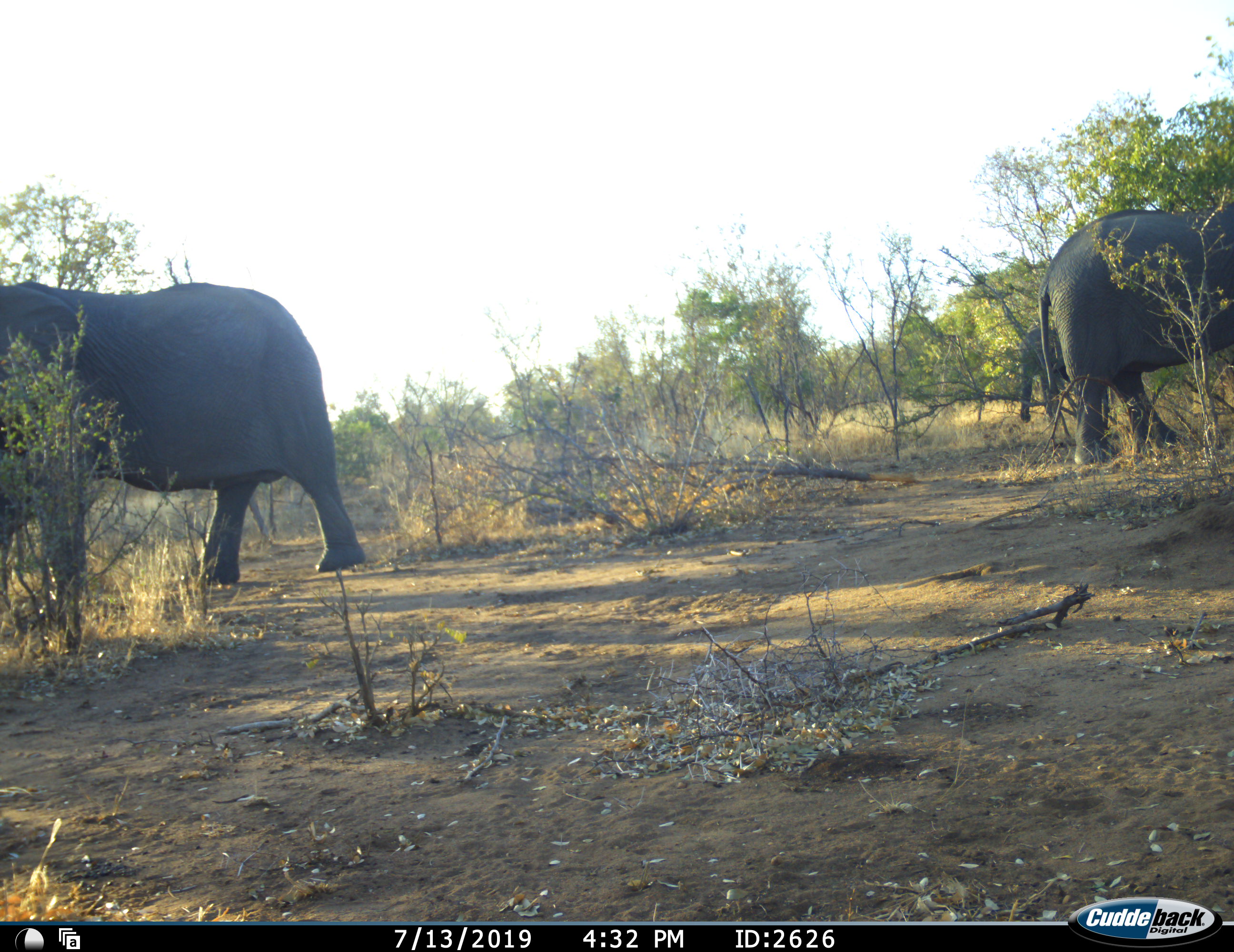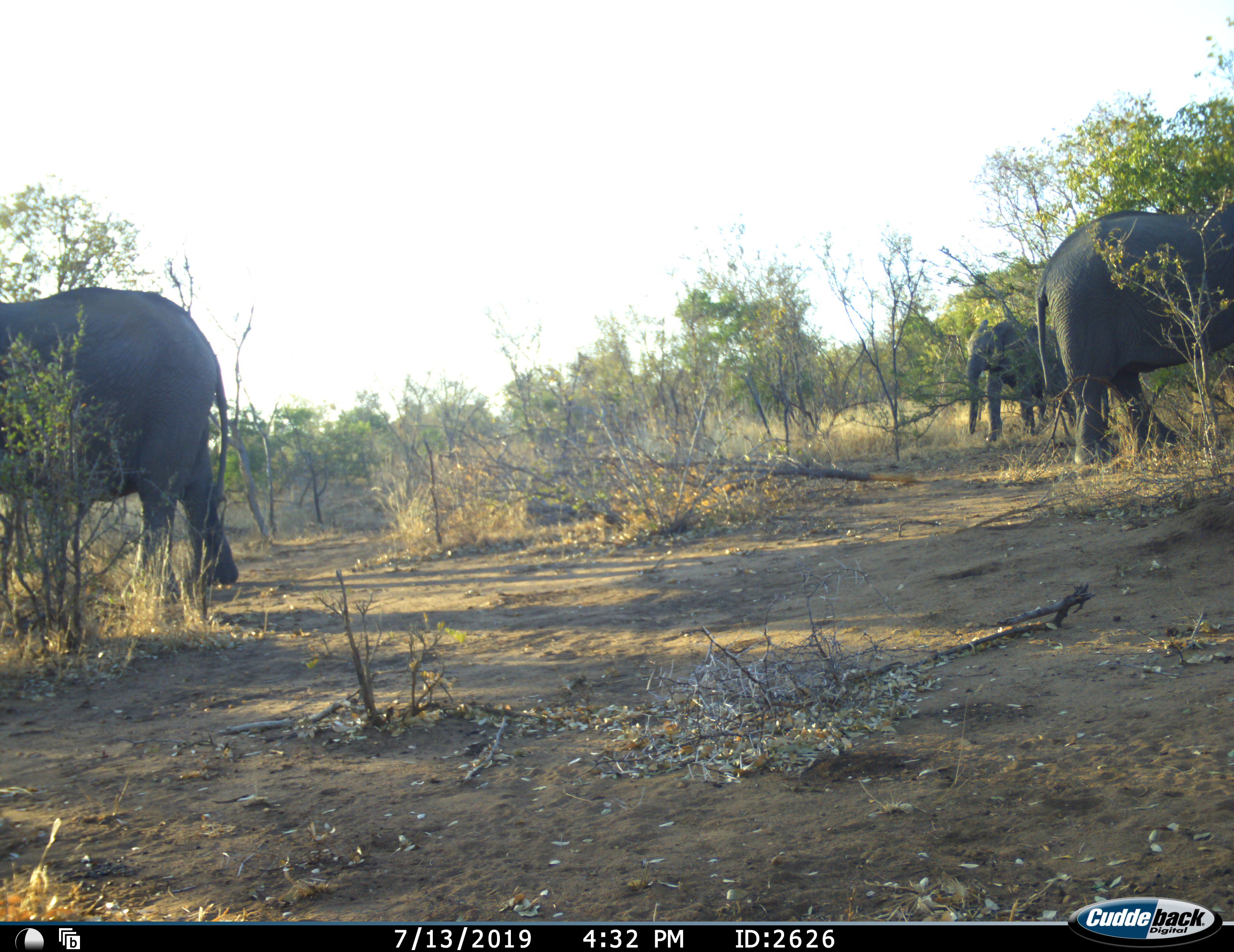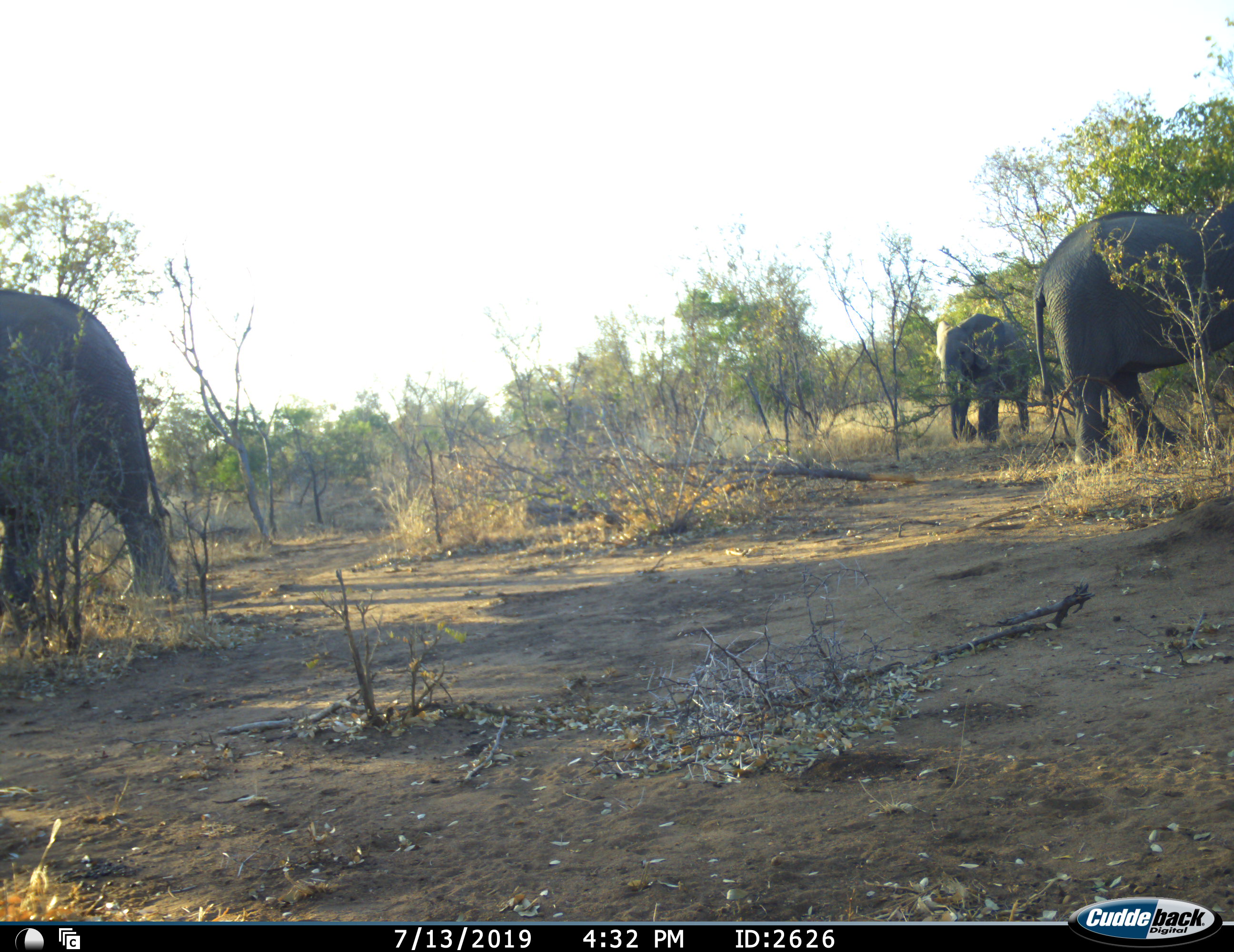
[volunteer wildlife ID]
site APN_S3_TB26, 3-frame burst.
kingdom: Animalia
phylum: Chordata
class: Mammalia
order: Proboscidea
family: Elephantidae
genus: Loxodonta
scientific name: Loxodonta africana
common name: african bush elephant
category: elephant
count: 3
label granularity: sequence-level